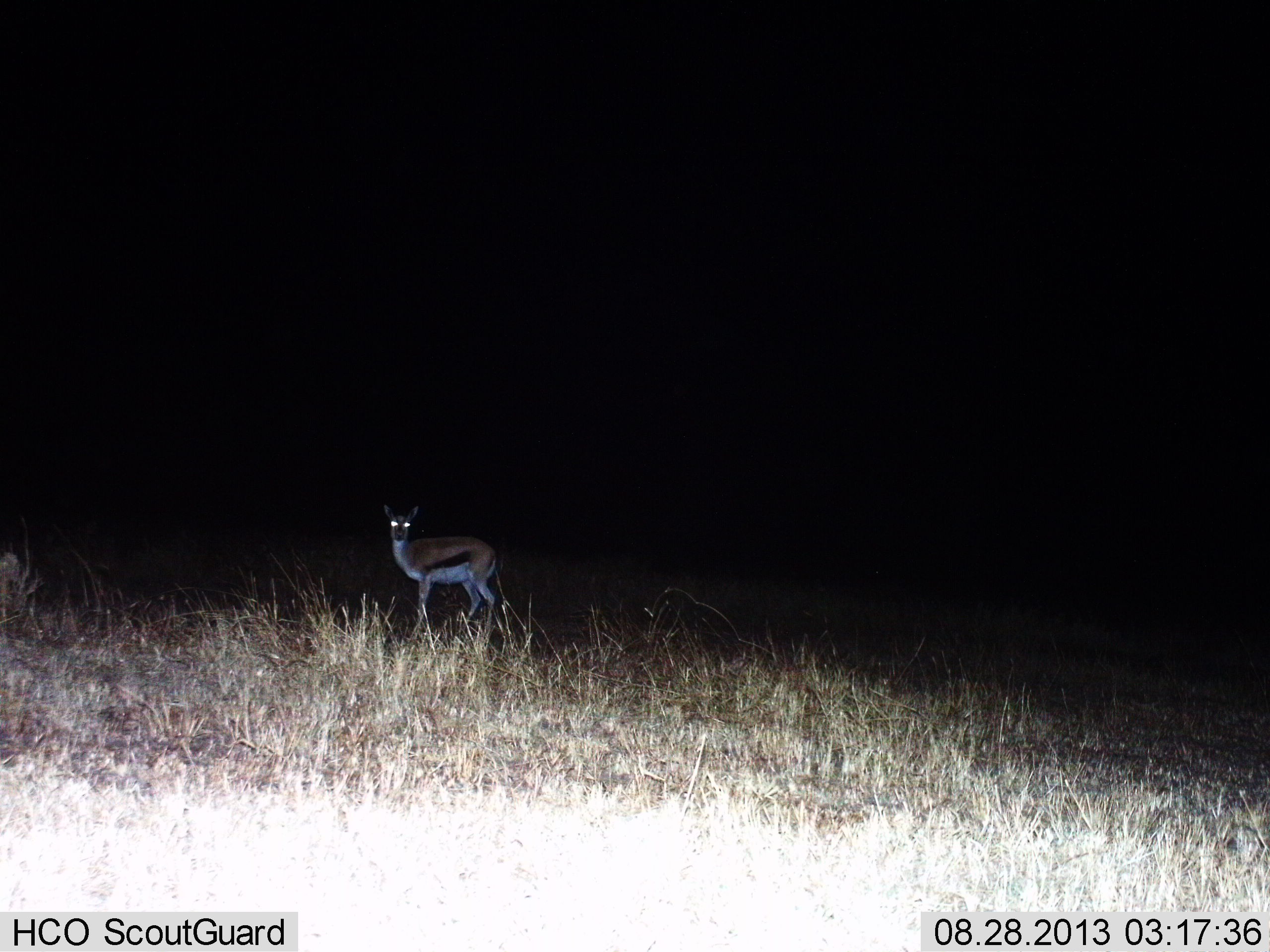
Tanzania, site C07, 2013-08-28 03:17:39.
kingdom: Animalia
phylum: Chordata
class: Mammalia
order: Artiodactyla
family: Bovidae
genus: Eudorcas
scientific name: Eudorcas thomsonii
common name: thomson's gazelle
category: gazellethomsons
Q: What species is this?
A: Gazellethomsons (thomson's gazelle) (Eudorcas thomsonii).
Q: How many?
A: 1.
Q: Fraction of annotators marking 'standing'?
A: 100%.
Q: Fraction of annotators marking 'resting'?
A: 0%.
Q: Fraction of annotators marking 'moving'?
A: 0%.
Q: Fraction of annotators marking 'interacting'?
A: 0%.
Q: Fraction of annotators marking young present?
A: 0%.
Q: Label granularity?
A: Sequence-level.